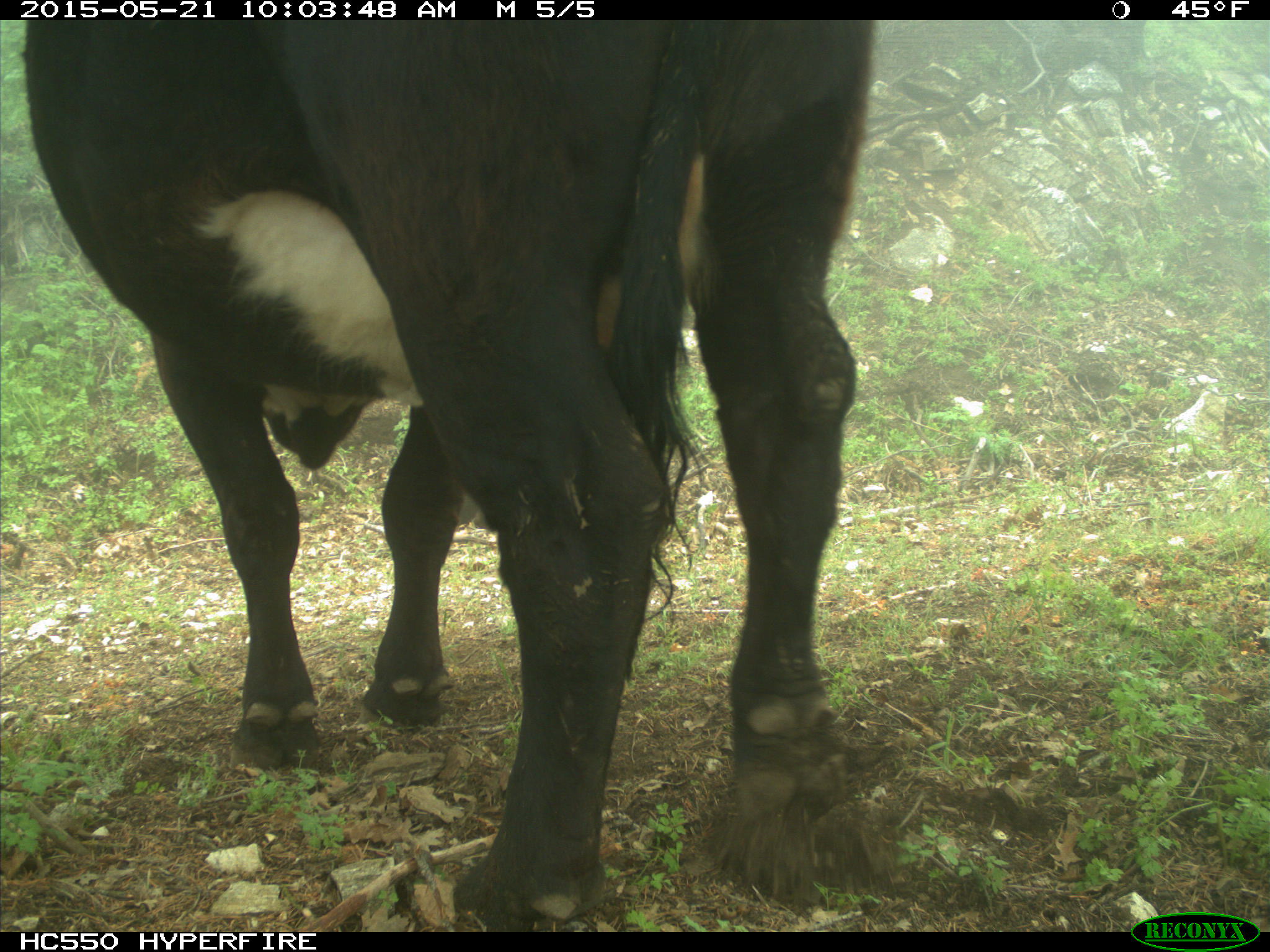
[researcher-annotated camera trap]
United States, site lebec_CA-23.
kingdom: Animalia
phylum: Chordata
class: Mammalia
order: Artiodactyla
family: Bovidae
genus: Bos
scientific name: Bos taurus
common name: domestic cow